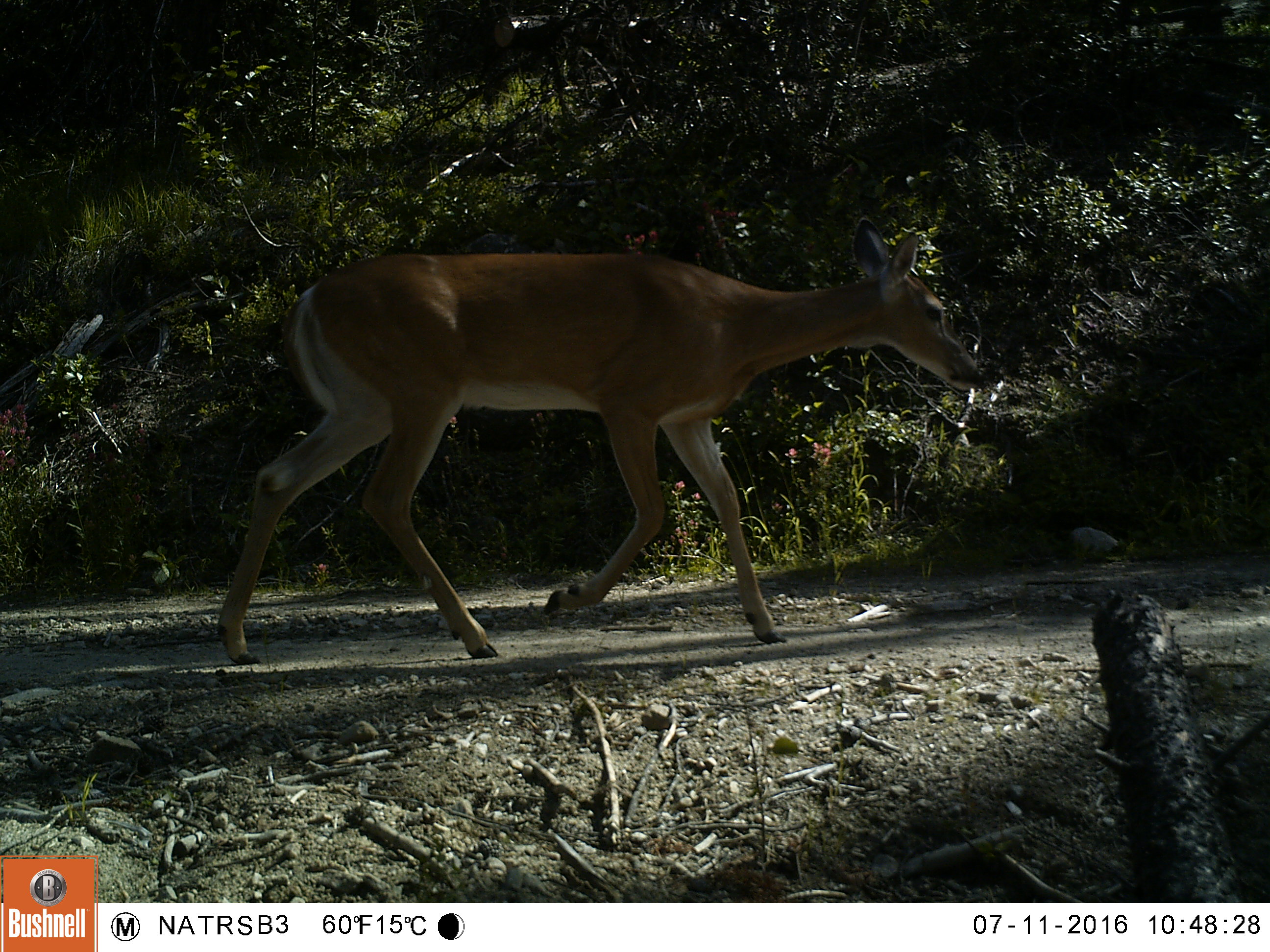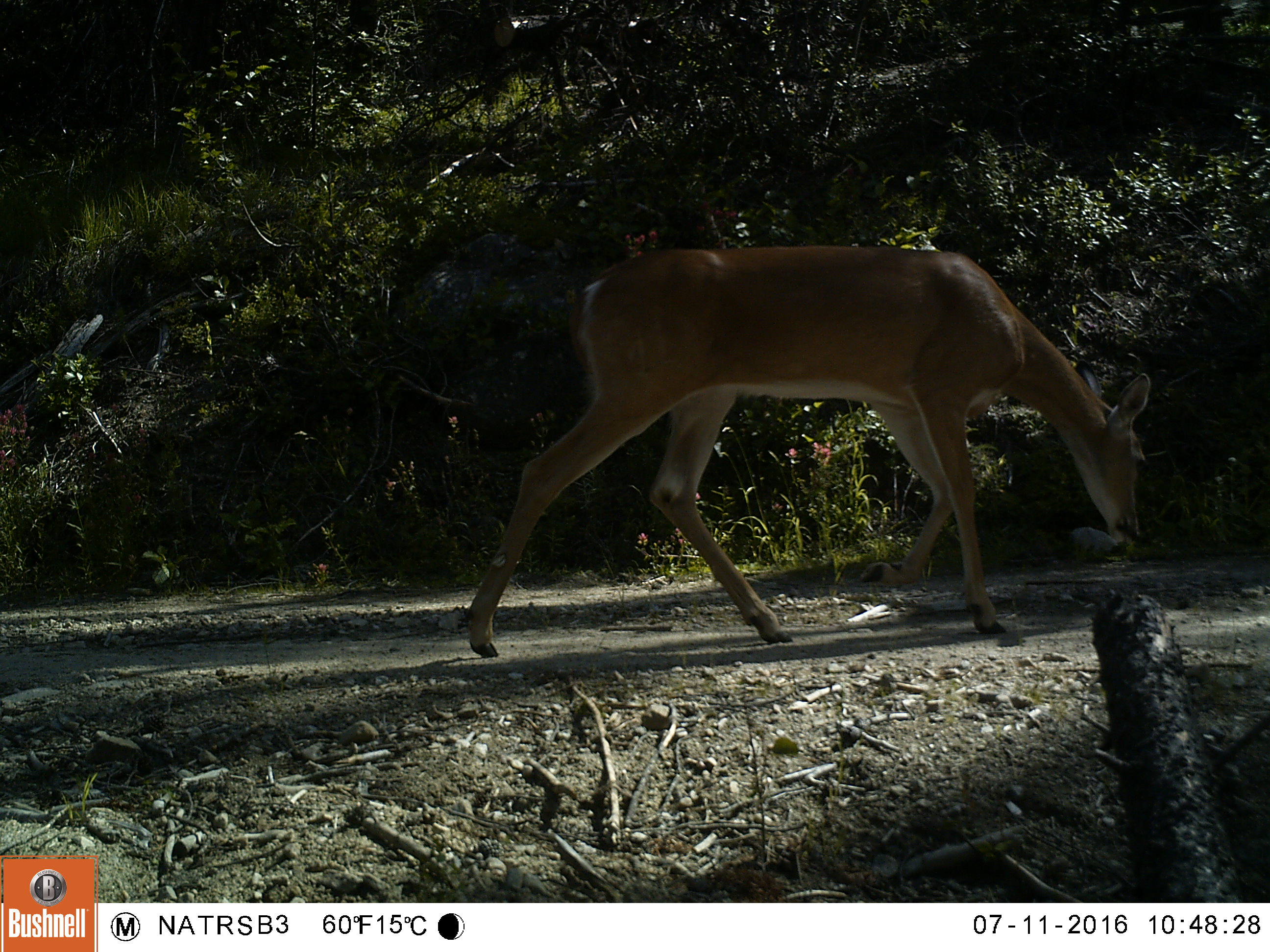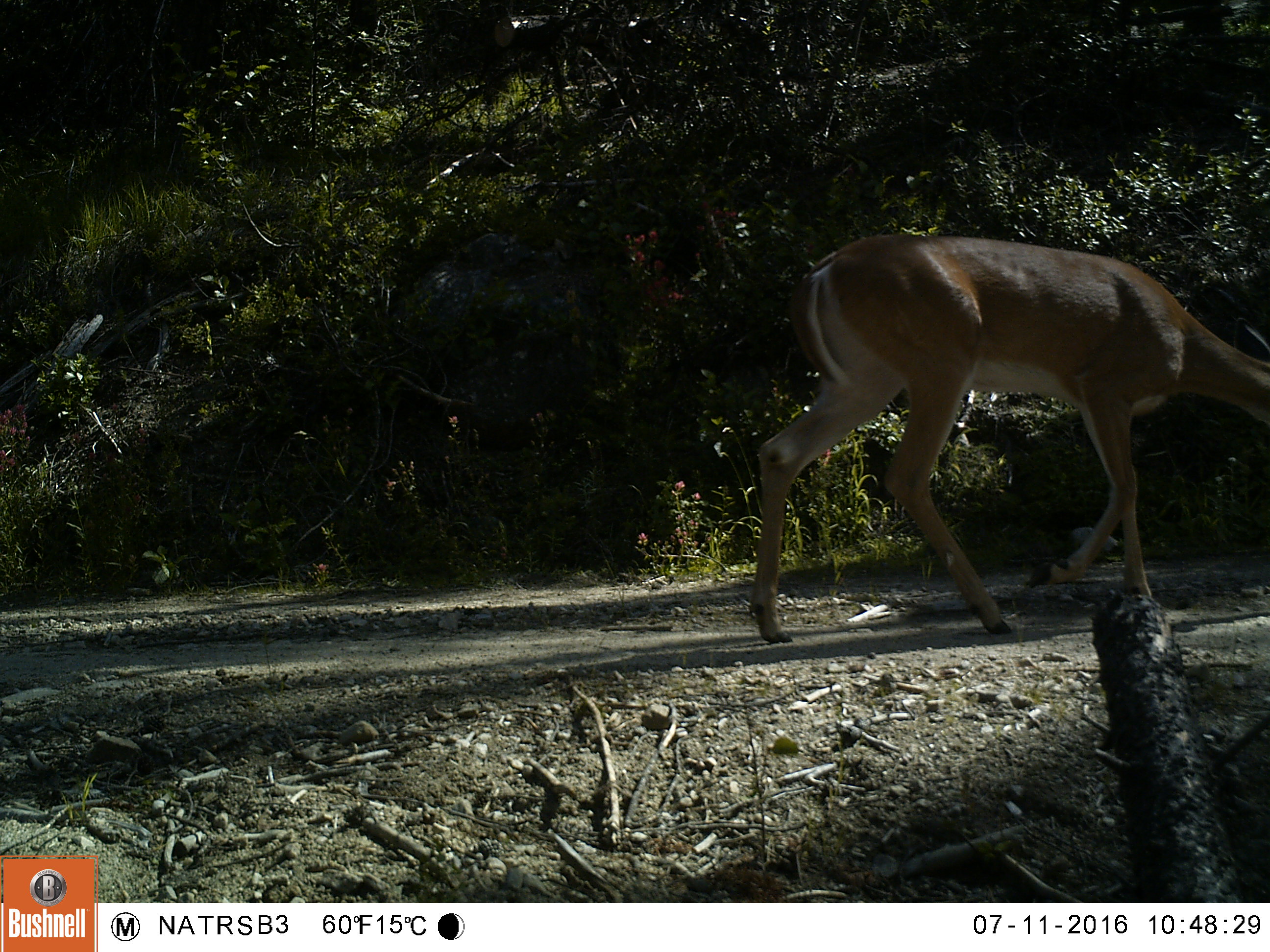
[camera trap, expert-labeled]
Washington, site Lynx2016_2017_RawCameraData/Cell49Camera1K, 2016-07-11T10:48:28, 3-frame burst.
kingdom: Animalia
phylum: Chordata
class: Mammalia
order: Artiodactyla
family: Cervidae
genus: Odocoileus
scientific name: Odocoileus virginianus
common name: white-tailed deer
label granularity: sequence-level